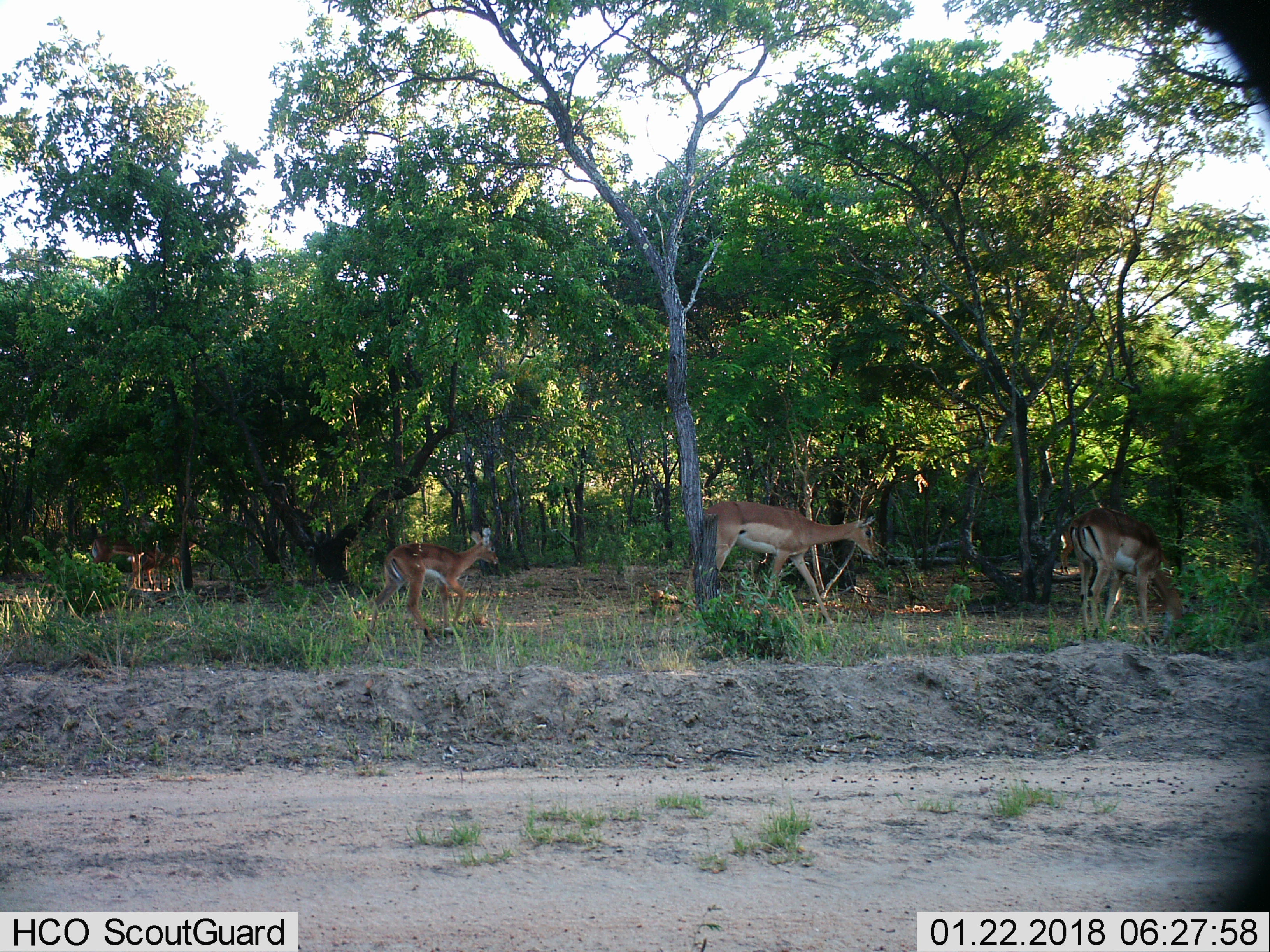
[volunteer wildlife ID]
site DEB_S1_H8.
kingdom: Animalia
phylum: Chordata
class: Mammalia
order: Artiodactyla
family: Bovidae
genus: Aepyceros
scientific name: Aepyceros melampus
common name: impala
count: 6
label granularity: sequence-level